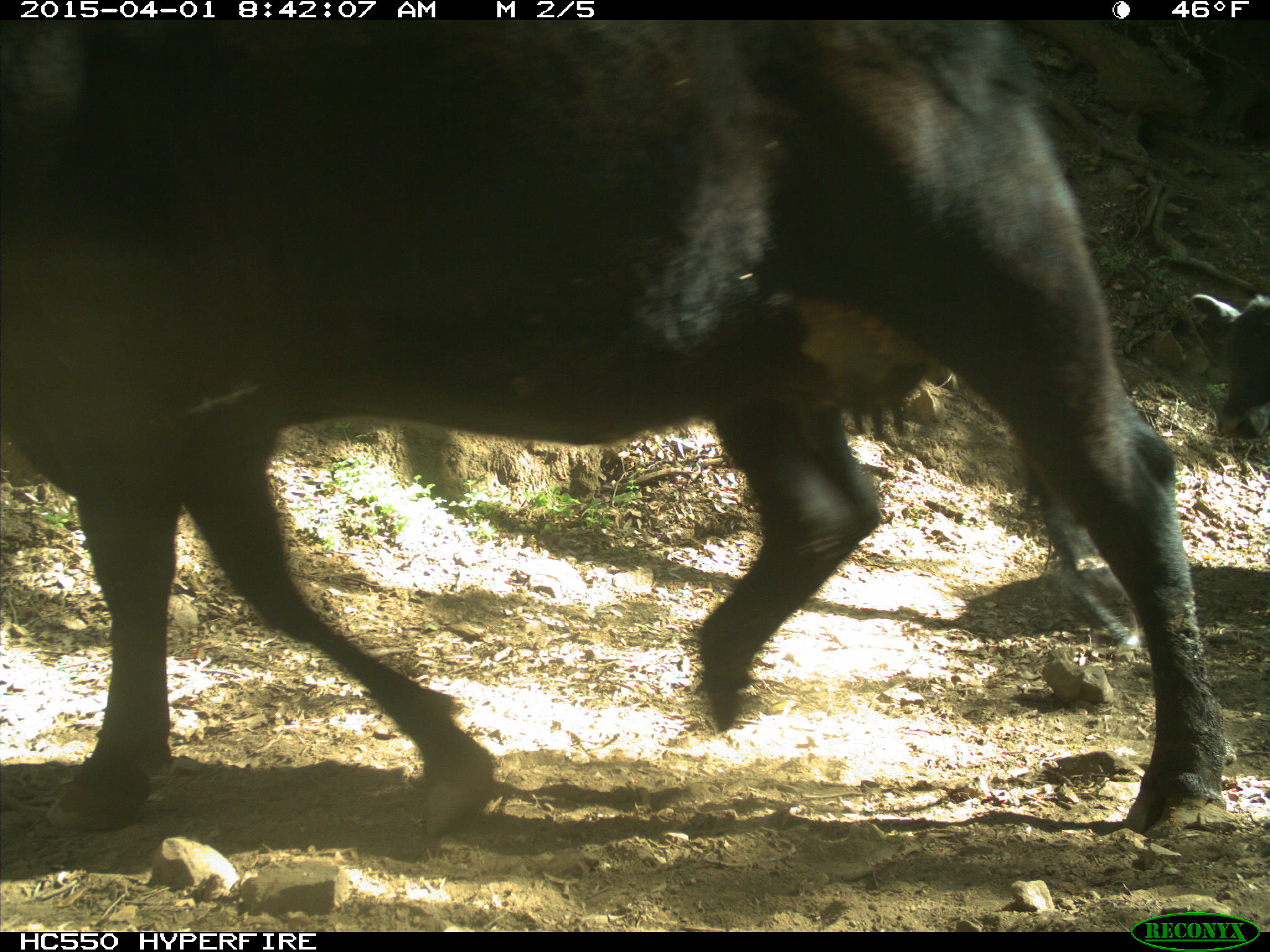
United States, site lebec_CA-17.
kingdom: Animalia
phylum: Chordata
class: Mammalia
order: Artiodactyla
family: Bovidae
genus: Bos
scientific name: Bos taurus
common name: domestic cow